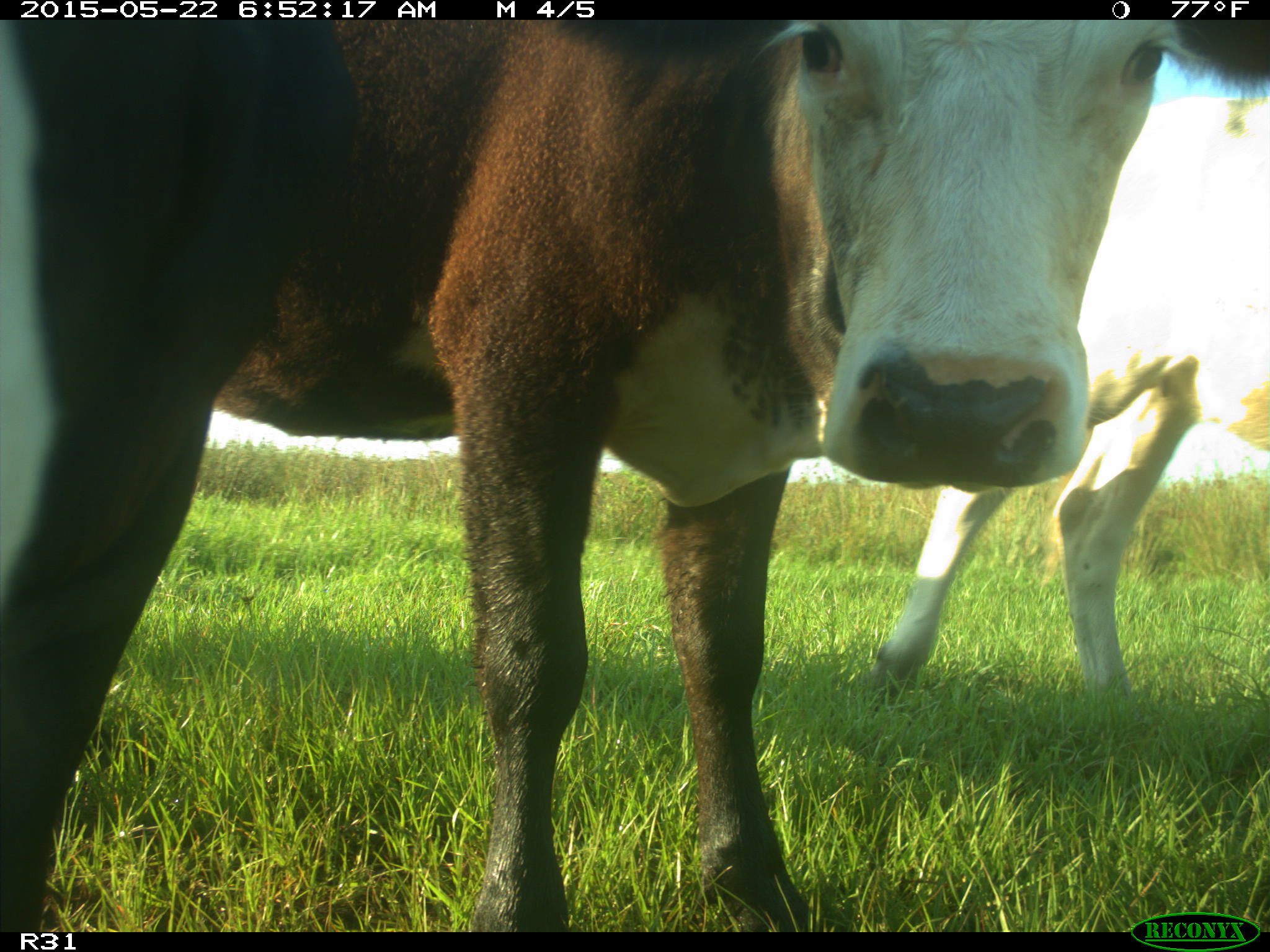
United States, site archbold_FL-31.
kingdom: Animalia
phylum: Chordata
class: Mammalia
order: Artiodactyla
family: Bovidae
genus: Bos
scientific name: Bos taurus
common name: domestic cow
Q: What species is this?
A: Bos taurus (domestic cow).